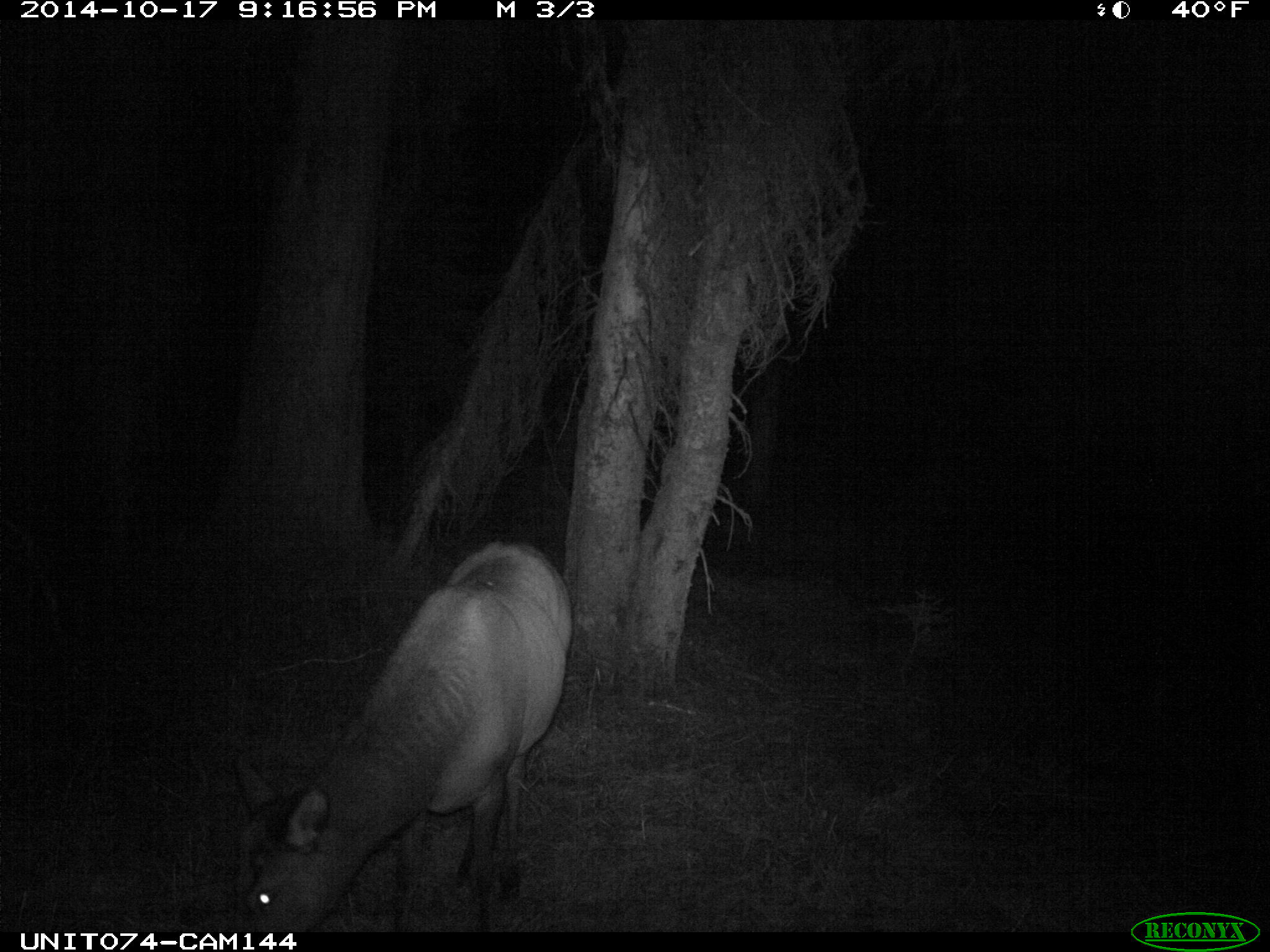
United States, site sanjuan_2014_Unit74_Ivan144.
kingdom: Animalia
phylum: Chordata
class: Mammalia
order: Artiodactyla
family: Cervidae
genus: Cervus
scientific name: Cervus elaphus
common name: red deer